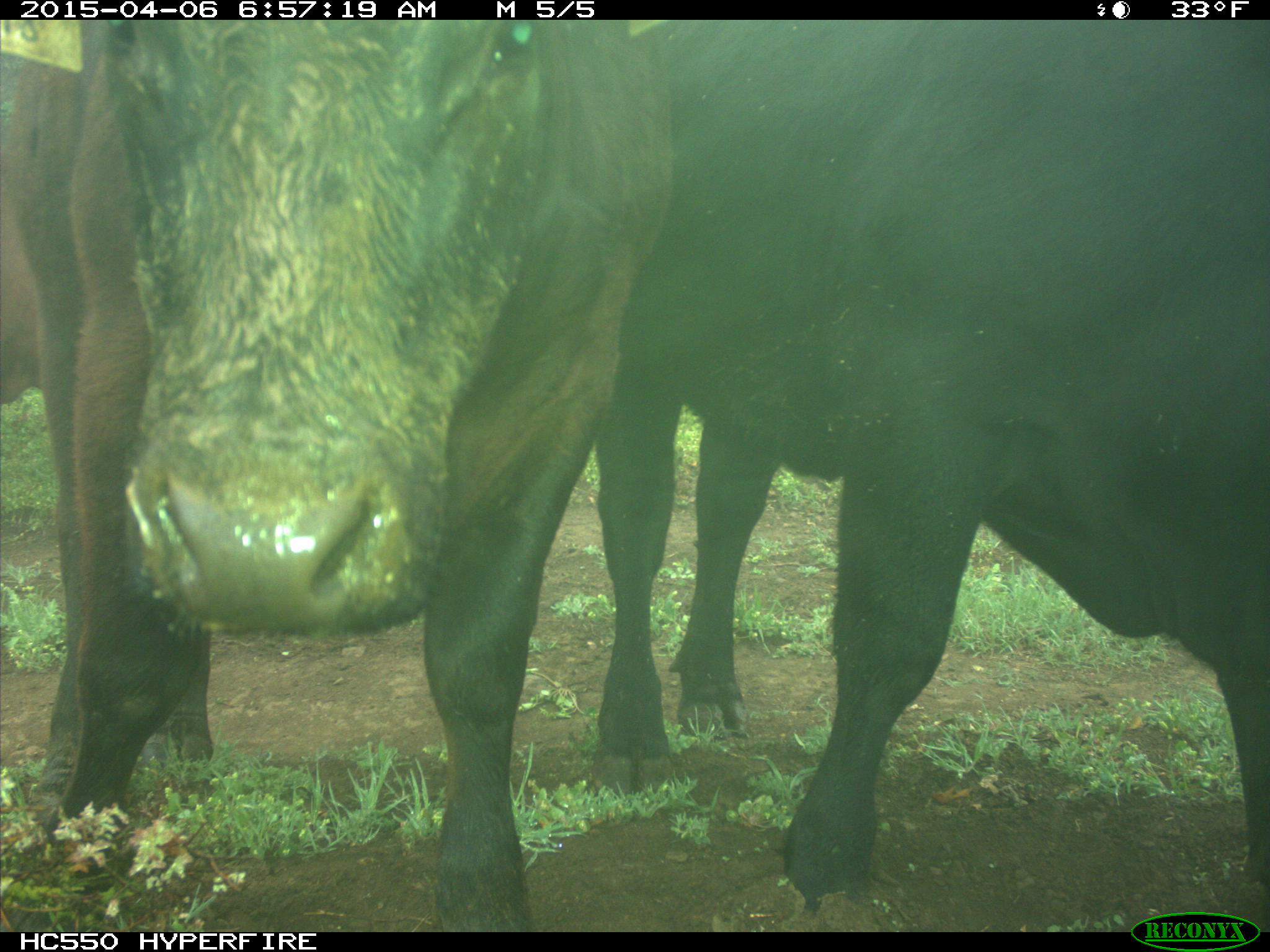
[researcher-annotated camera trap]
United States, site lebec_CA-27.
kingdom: Animalia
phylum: Chordata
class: Mammalia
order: Artiodactyla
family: Bovidae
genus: Bos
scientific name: Bos taurus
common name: domestic cow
Bos taurus (domestic cow).